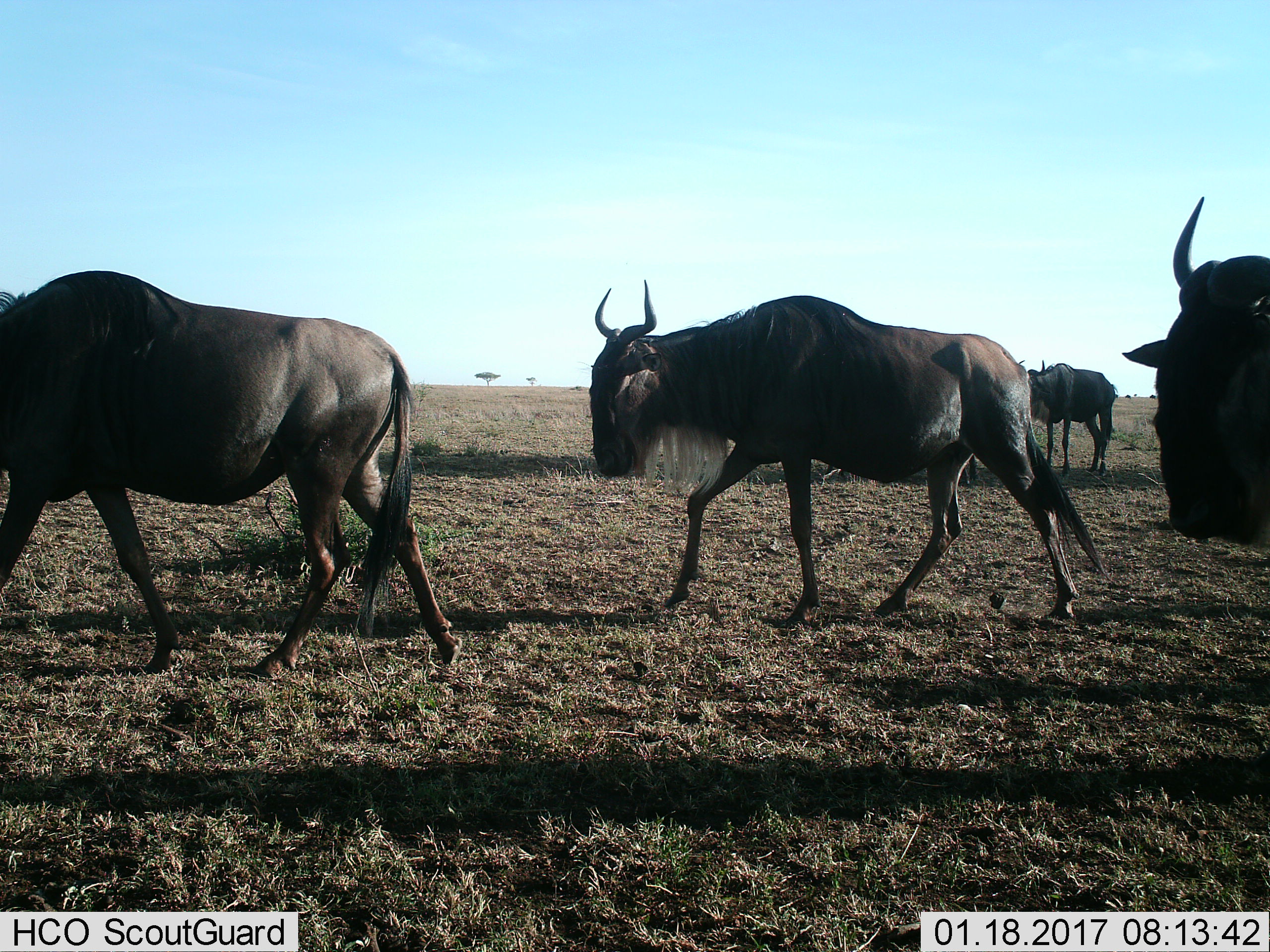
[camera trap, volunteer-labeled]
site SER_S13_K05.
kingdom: Animalia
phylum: Chordata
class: Mammalia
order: Artiodactyla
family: Bovidae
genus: Connochaetes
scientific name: Connochaetes taurinus taurinus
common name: blue wildebeest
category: wildebeestblue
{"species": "wildebeestblue (blue wildebeest) (Connochaetes taurinus taurinus)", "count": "4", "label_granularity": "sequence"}